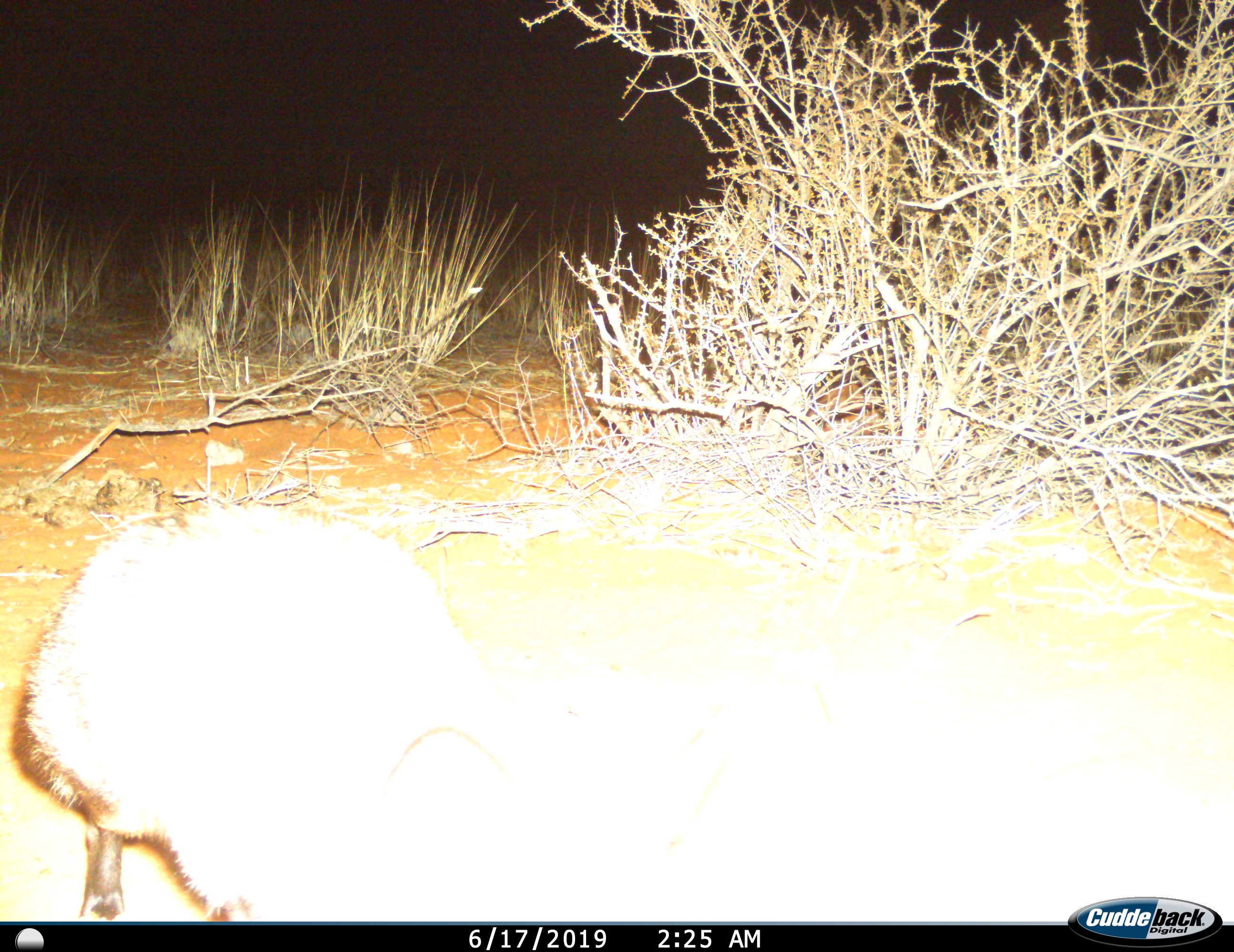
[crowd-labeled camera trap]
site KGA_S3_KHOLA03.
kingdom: Animalia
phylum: Chordata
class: Mammalia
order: Carnivora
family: Canidae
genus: Otocyon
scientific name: Otocyon megalotis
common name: bat-eared fox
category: foxbateared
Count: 1.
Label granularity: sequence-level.